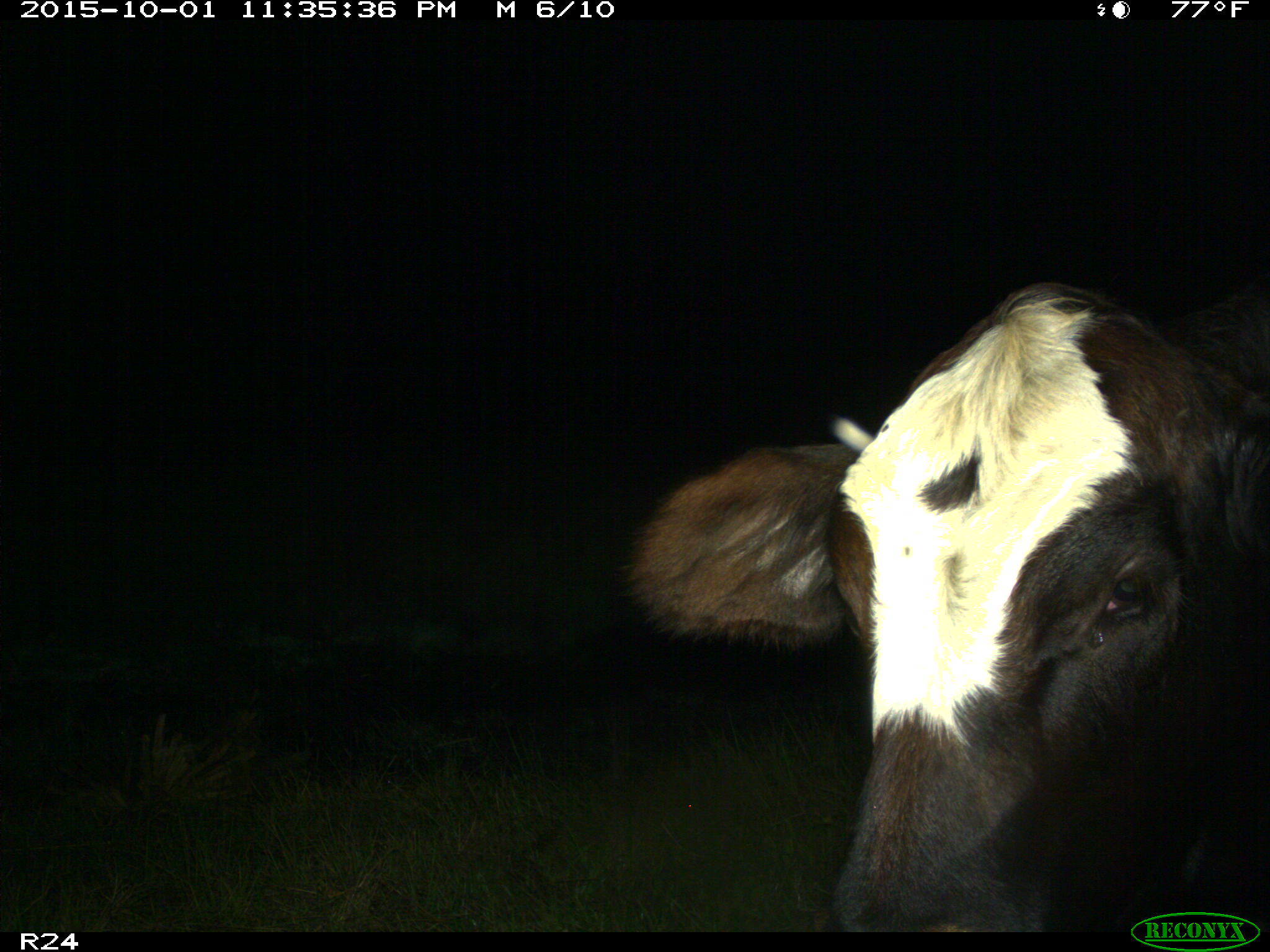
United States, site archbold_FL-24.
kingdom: Animalia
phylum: Chordata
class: Mammalia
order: Artiodactyla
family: Bovidae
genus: Bos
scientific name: Bos taurus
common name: domestic cow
Bos taurus (domestic cow).